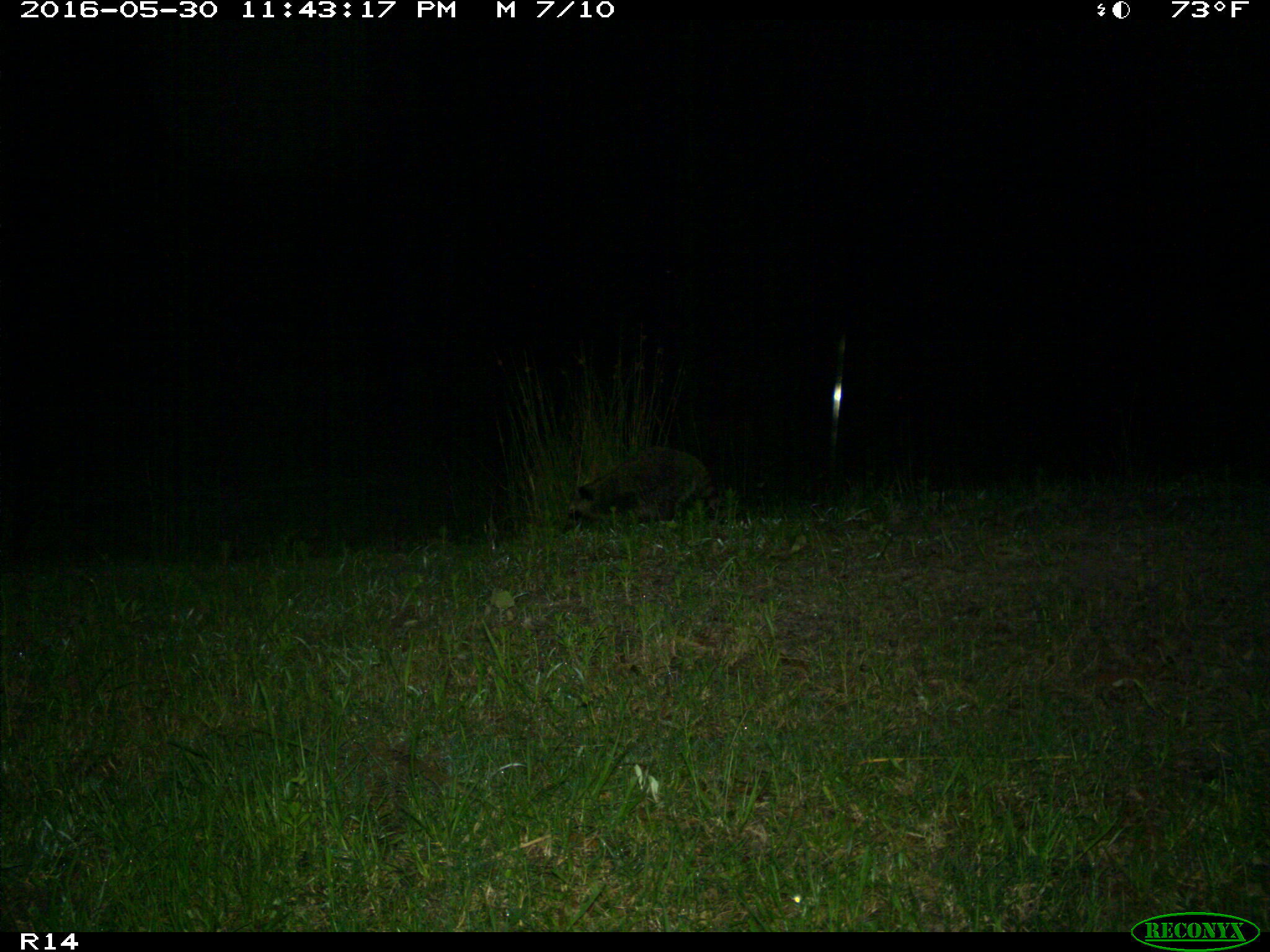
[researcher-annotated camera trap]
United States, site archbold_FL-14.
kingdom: Animalia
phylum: Chordata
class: Mammalia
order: Carnivora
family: Procyonidae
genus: Procyon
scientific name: Procyon lotor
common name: common raccoon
Procyon lotor (common raccoon).